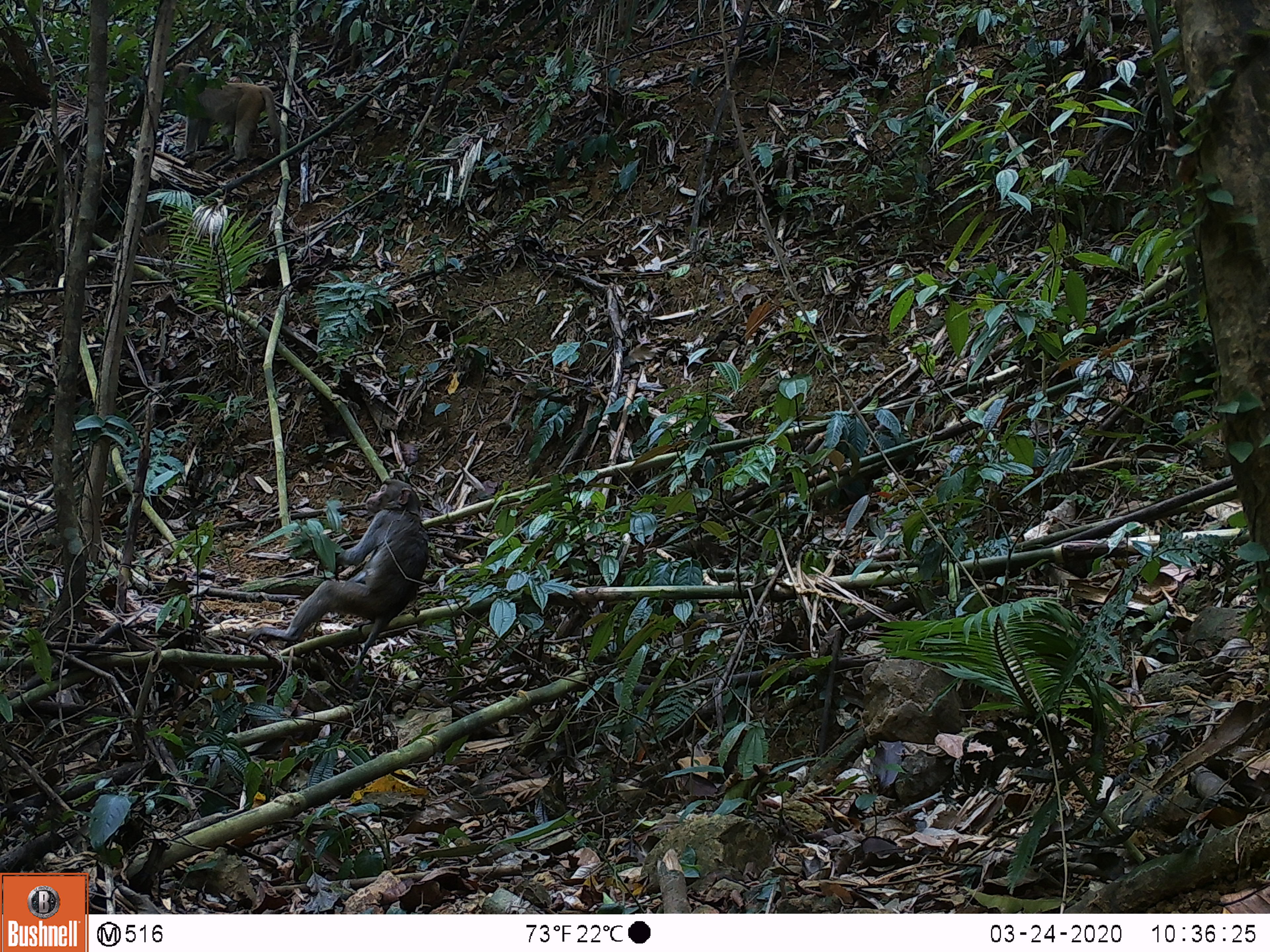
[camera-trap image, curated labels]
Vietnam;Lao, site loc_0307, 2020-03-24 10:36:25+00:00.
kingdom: Animalia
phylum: Chordata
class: Mammalia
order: Primates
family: Cercopithecidae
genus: Macaca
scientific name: Macaca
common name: macaques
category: assam or rhesus macaque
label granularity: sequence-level